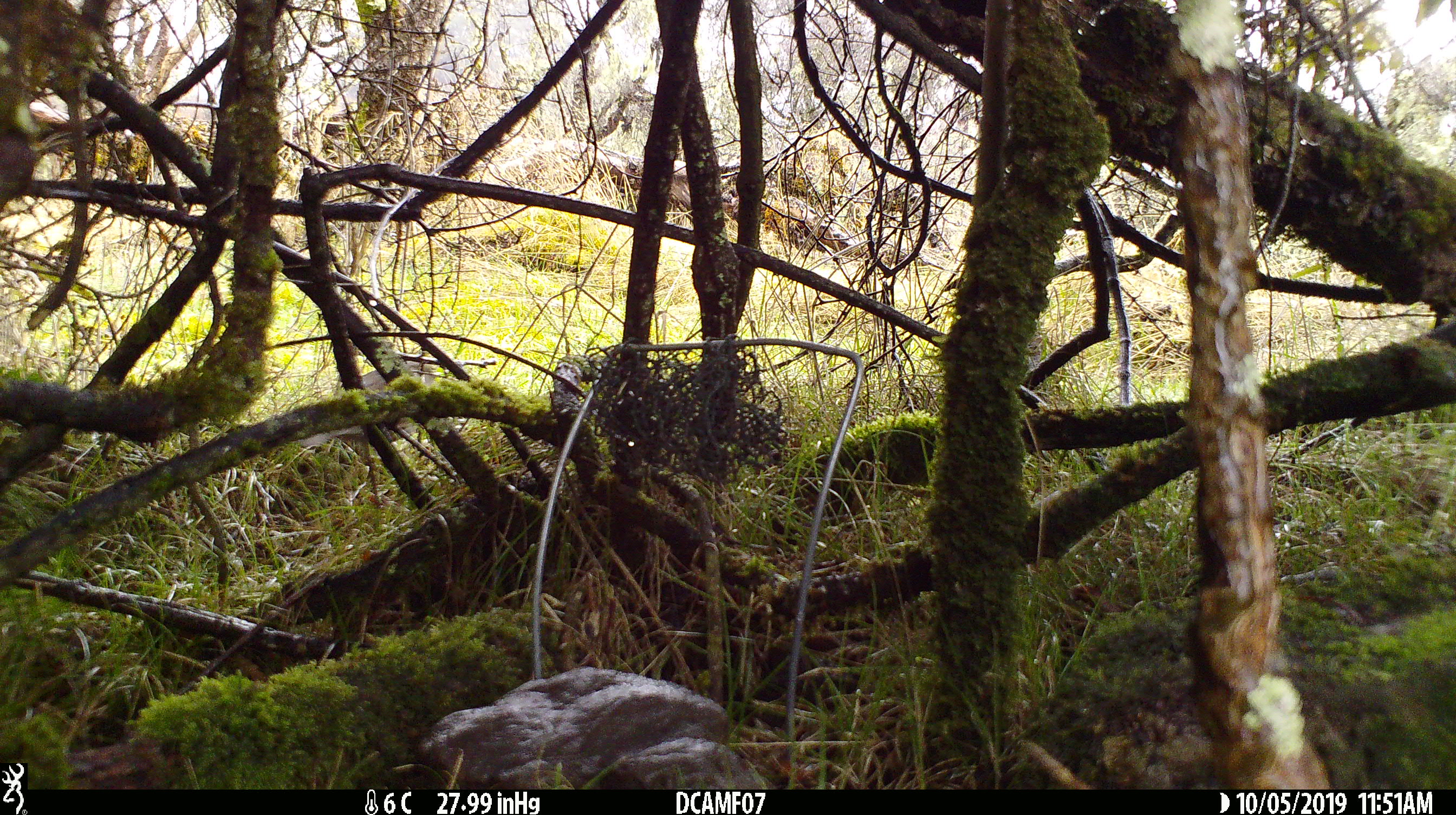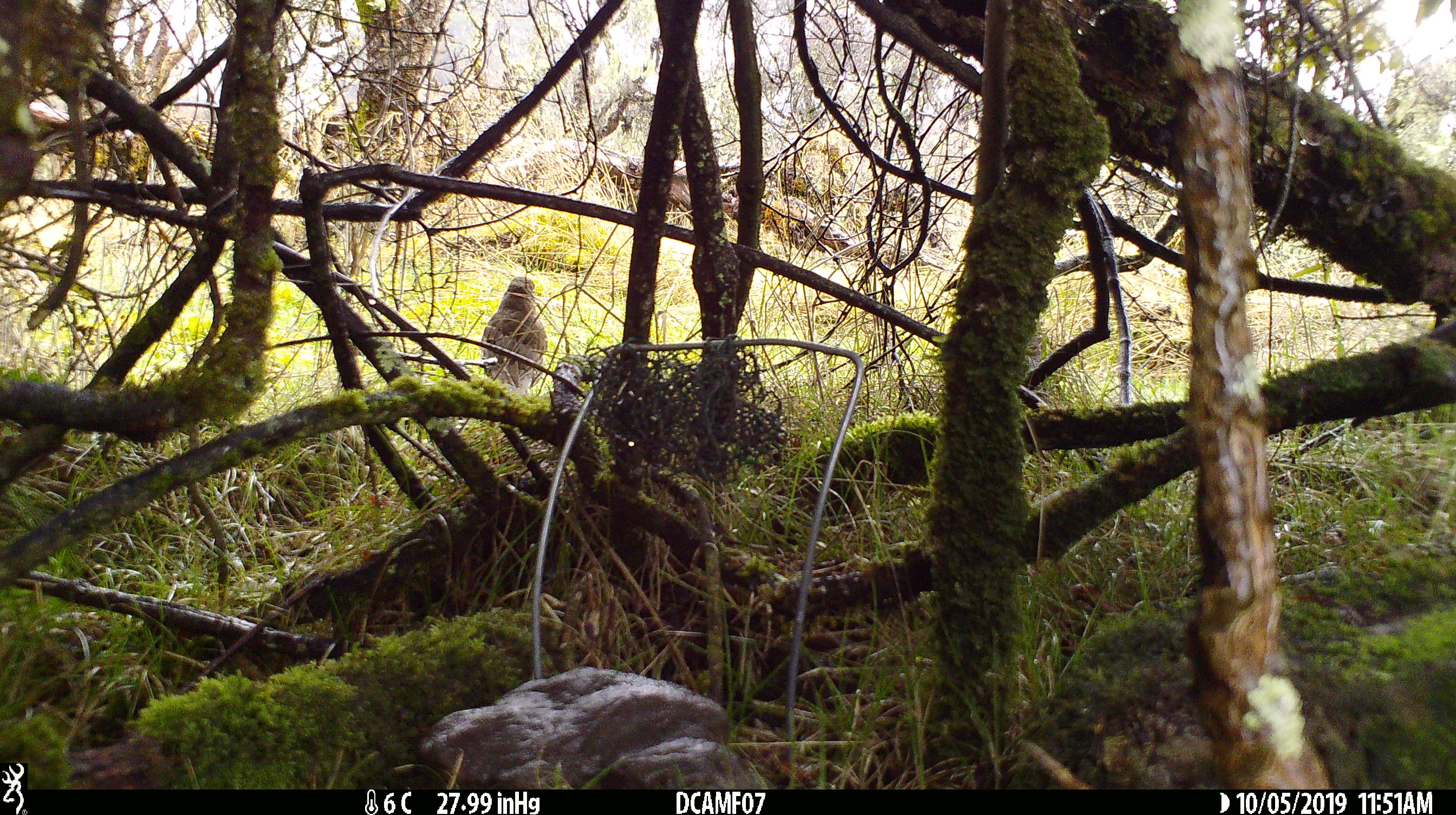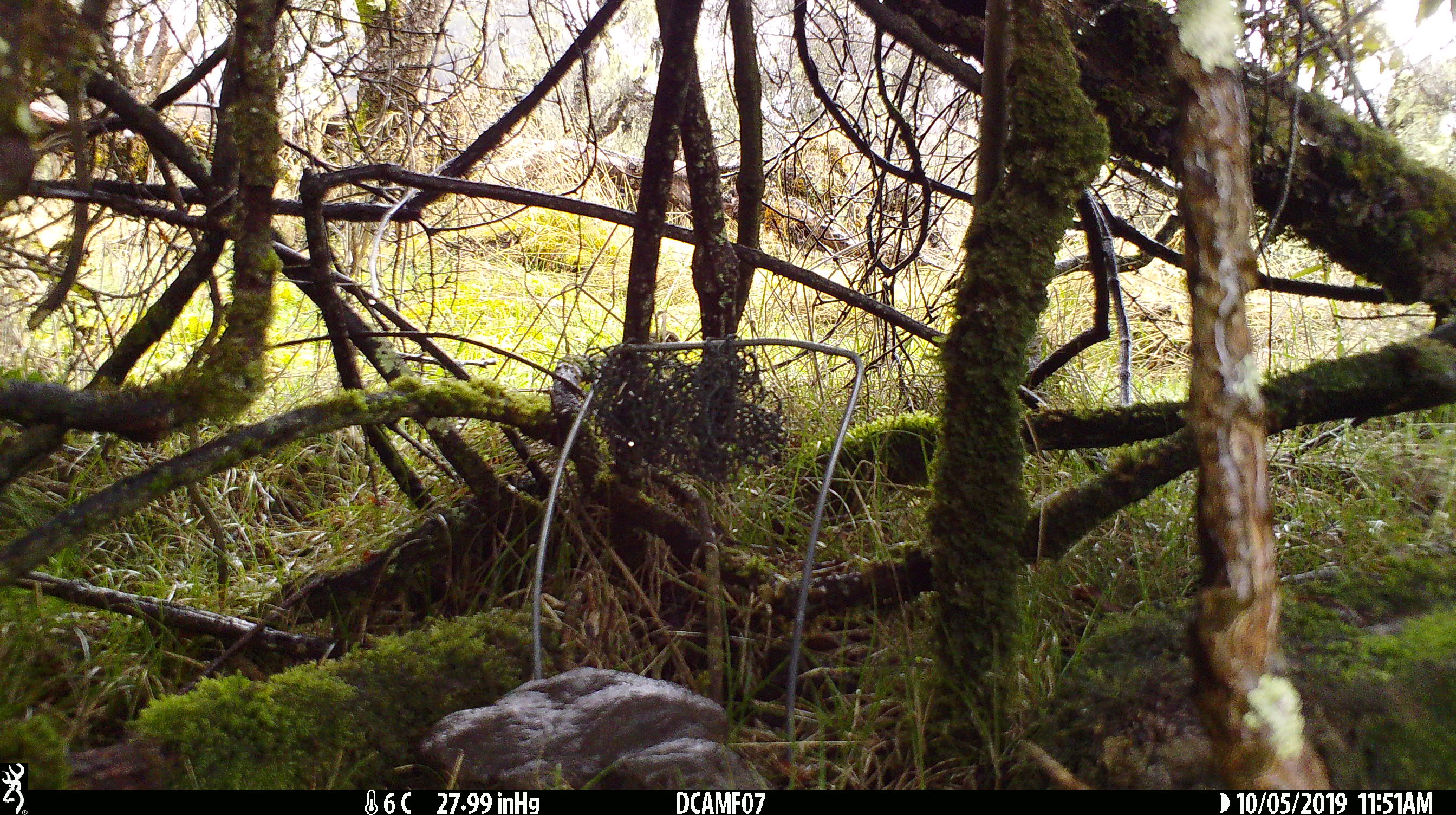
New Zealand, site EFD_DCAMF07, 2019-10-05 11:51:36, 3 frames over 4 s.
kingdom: Animalia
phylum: Chordata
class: Aves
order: Passeriformes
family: Turdidae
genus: Turdus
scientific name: Turdus philomelos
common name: song thrush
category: thrush